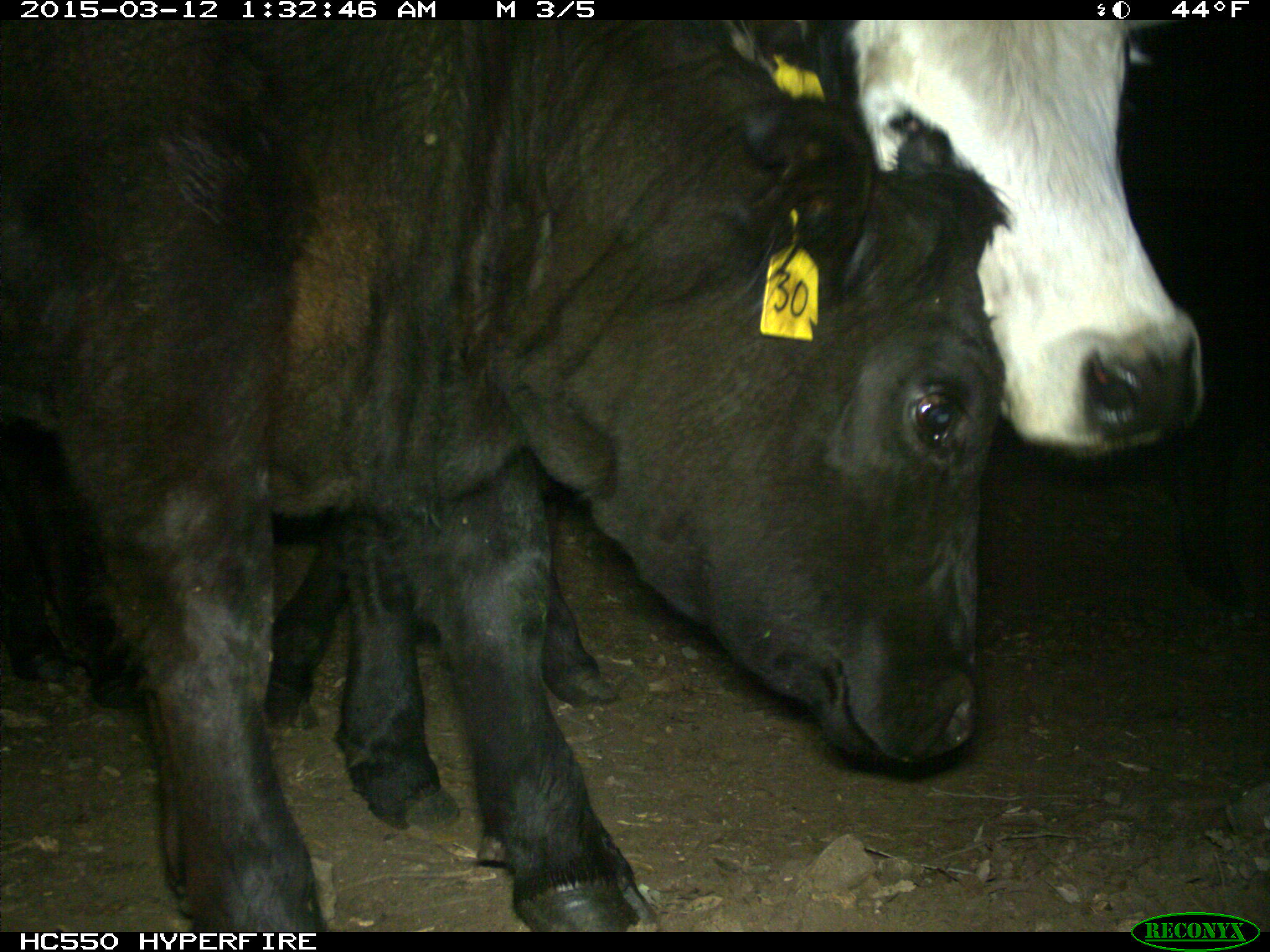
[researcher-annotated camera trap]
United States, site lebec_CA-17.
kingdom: Animalia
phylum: Chordata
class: Mammalia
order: Artiodactyla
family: Bovidae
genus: Bos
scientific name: Bos taurus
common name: domestic cow